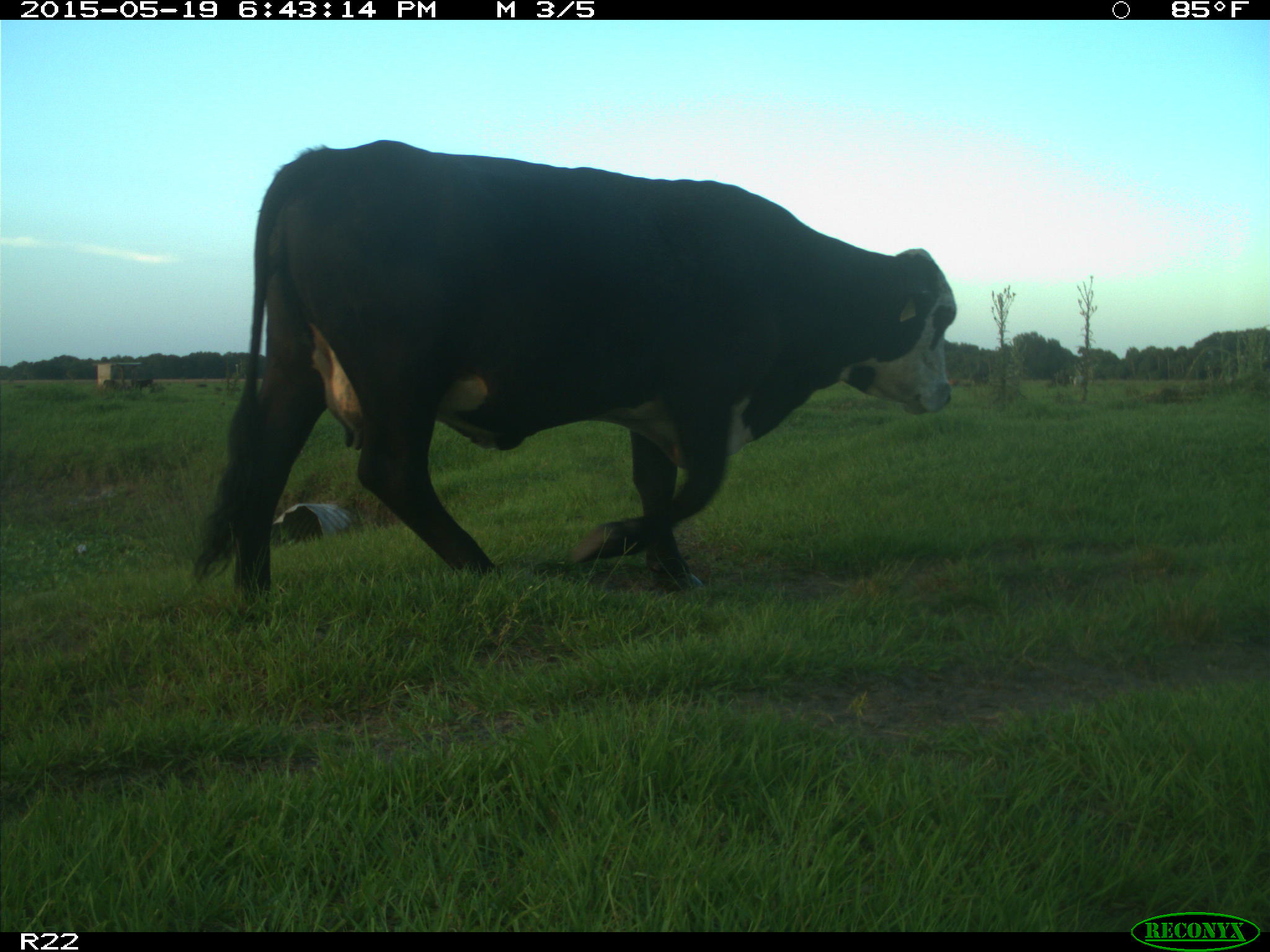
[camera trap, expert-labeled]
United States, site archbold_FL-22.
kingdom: Animalia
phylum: Chordata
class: Mammalia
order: Artiodactyla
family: Bovidae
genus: Bos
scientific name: Bos taurus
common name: domestic cow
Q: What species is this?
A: Bos taurus (domestic cow).